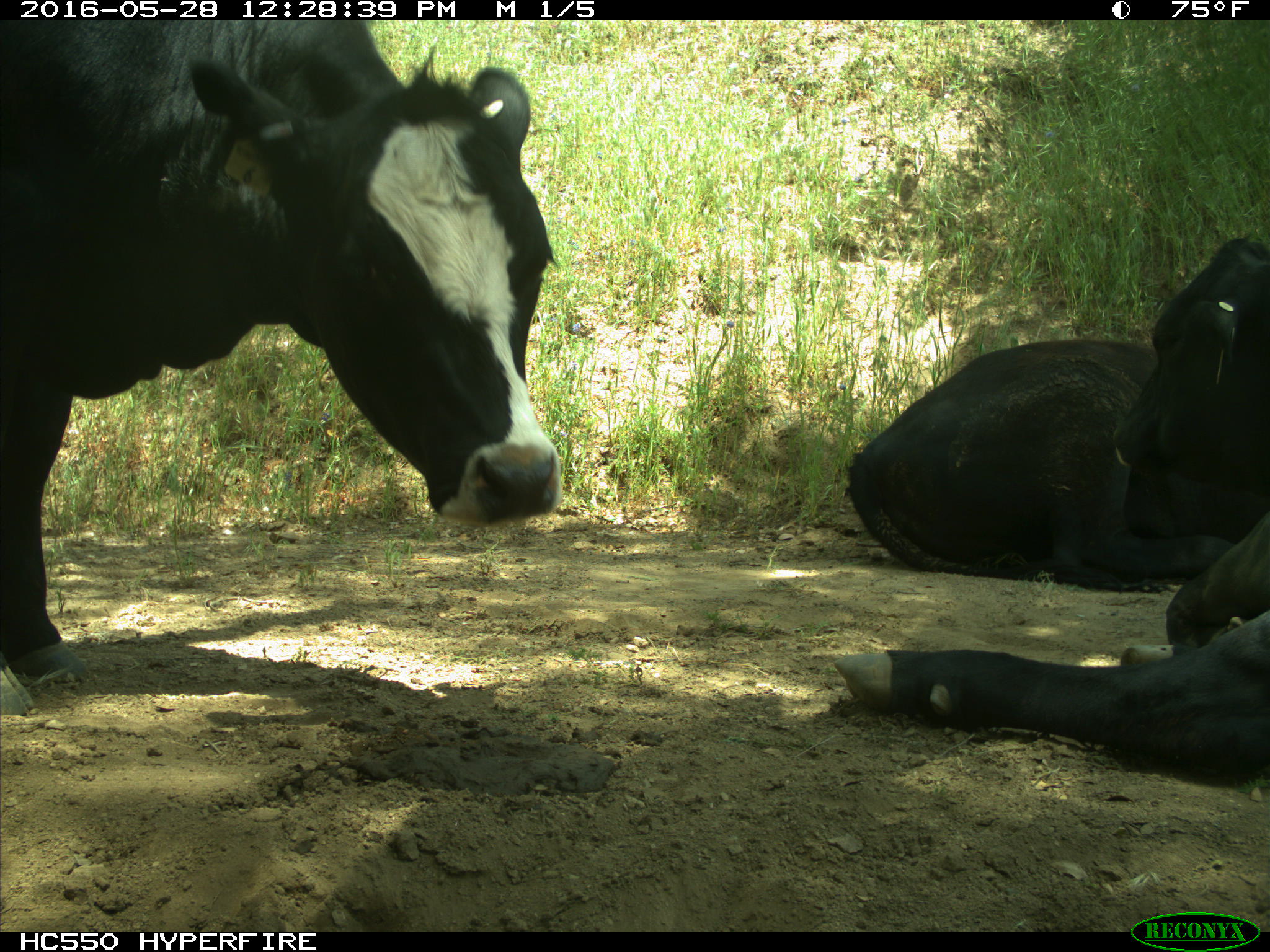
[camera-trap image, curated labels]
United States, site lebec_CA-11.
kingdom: Animalia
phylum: Chordata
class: Mammalia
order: Artiodactyla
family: Bovidae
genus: Bos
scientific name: Bos taurus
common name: domestic cow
Bos taurus (domestic cow).